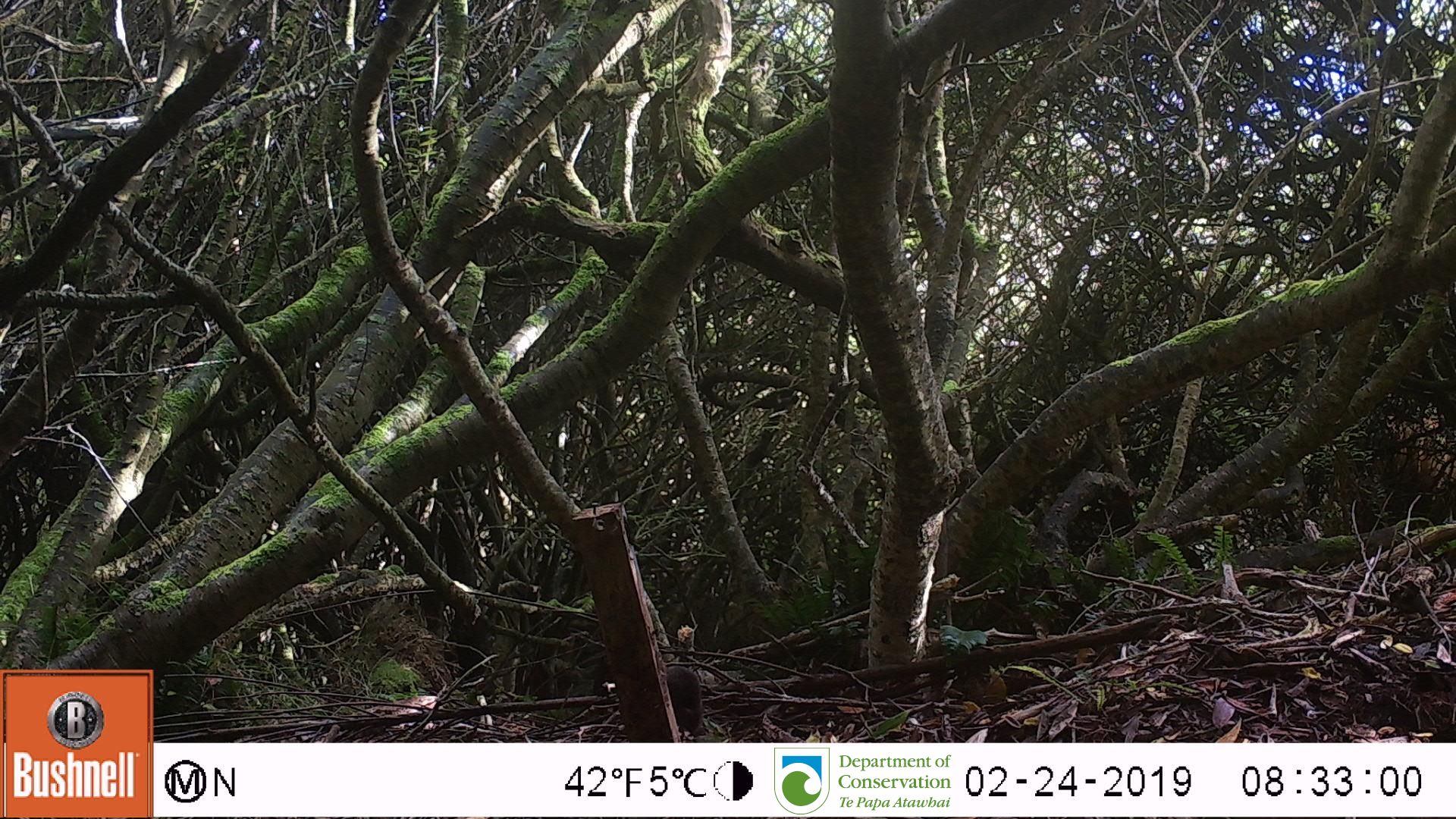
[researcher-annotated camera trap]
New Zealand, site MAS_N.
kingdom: Animalia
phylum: Chordata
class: Mammalia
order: Rodentia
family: Muridae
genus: Mus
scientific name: Mus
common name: mouse